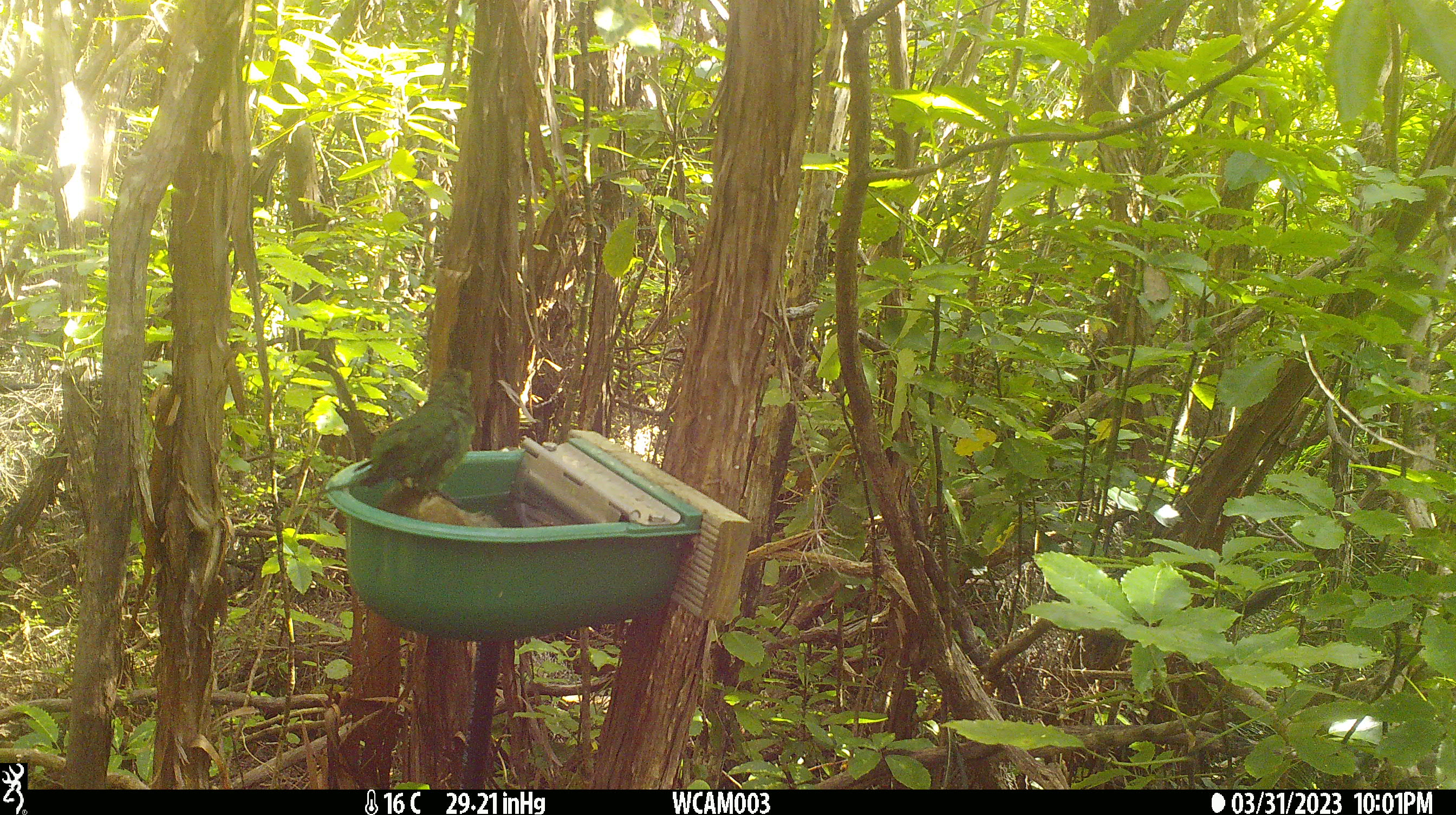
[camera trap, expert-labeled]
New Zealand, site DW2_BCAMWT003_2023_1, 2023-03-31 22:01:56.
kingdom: Animalia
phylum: Chordata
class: Aves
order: Psittaciformes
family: Psittaculidae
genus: Cyanoramphus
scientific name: Cyanoramphus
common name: parakeet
Parakeet (Cyanoramphus).